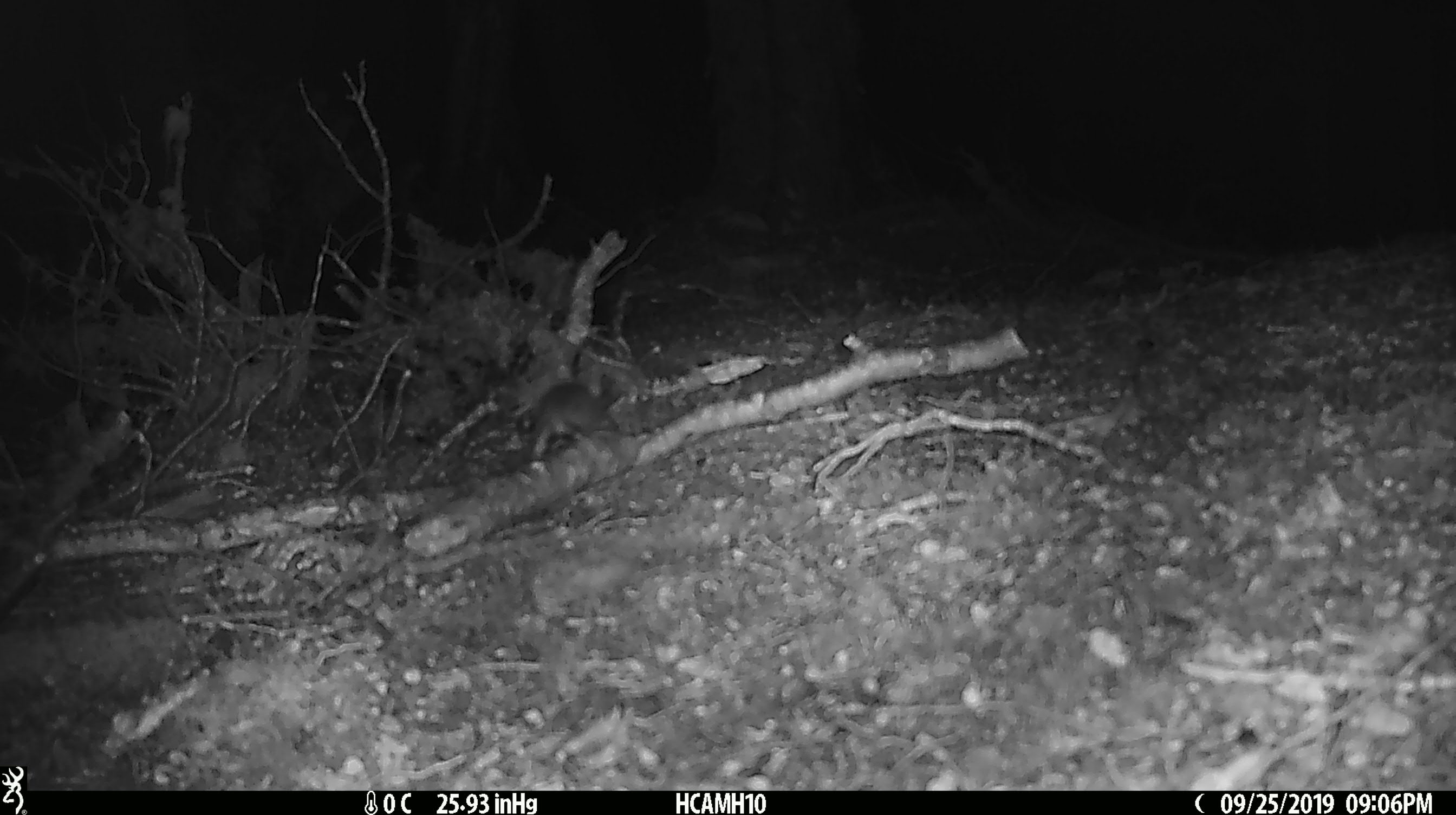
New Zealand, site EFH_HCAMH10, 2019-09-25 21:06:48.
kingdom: Animalia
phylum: Chordata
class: Mammalia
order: Rodentia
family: Muridae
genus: Mus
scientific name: Mus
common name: mouse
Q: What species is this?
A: Mouse (Mus).